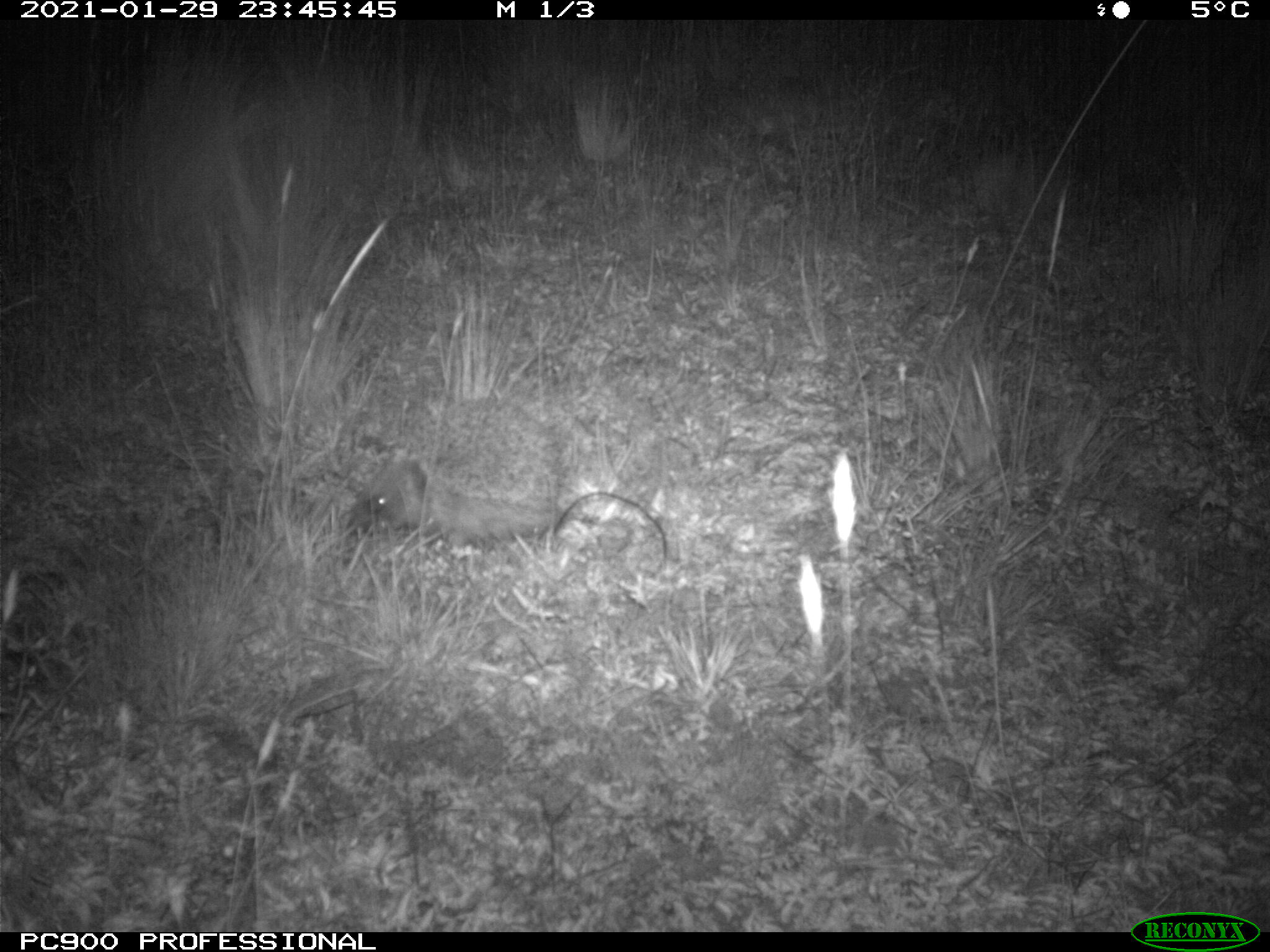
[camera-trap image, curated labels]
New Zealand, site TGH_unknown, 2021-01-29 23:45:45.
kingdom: Animalia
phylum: Chordata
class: Mammalia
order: Eulipotyphla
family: Erinaceidae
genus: Erinaceus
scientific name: Erinaceus europaeus europaeus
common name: european hedgehog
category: hedgehog